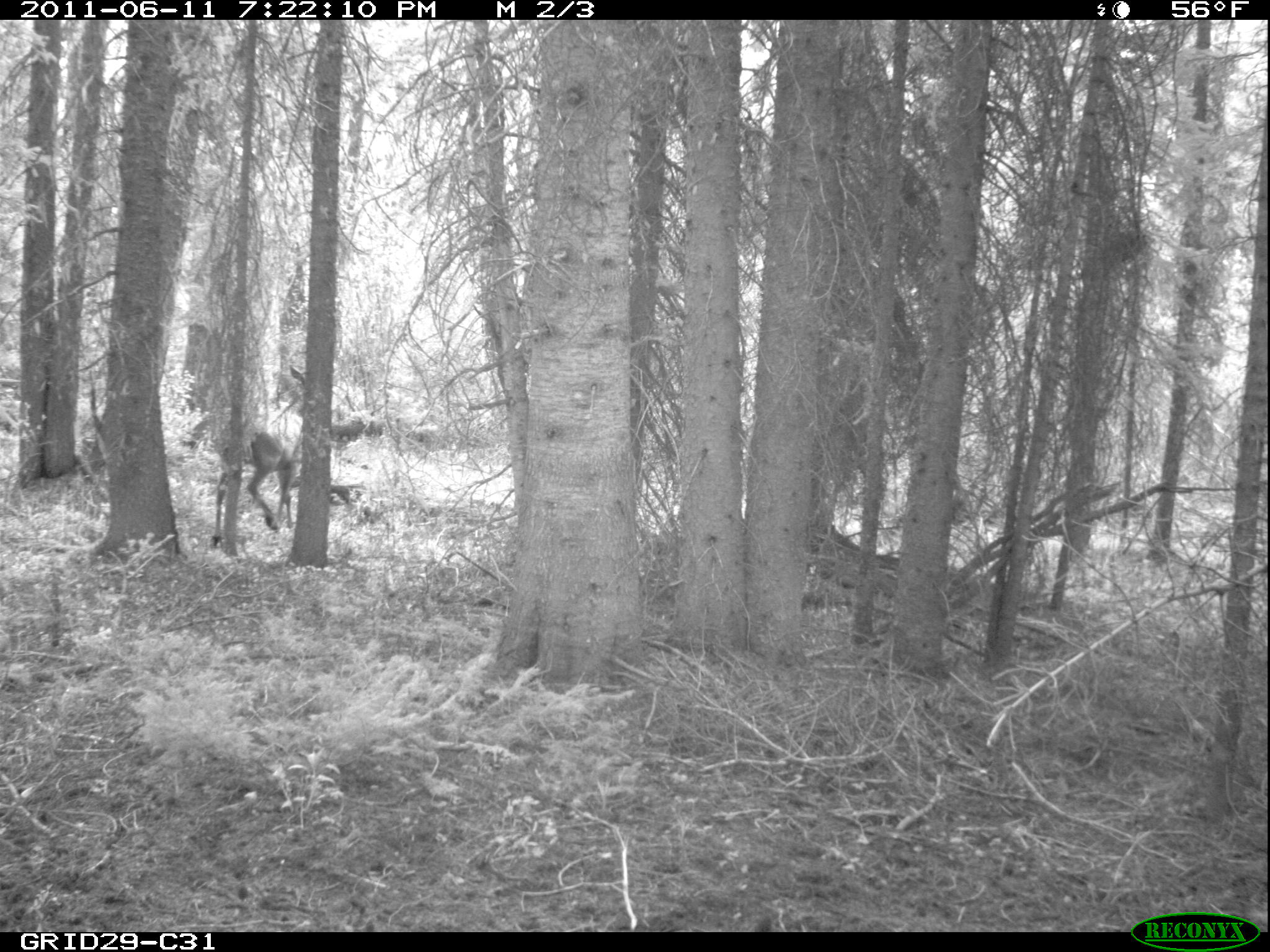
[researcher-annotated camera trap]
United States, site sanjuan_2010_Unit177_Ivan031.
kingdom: Animalia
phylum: Chordata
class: Mammalia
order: Artiodactyla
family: Cervidae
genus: Cervus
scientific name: Cervus elaphus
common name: red deer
Cervus elaphus (red deer).